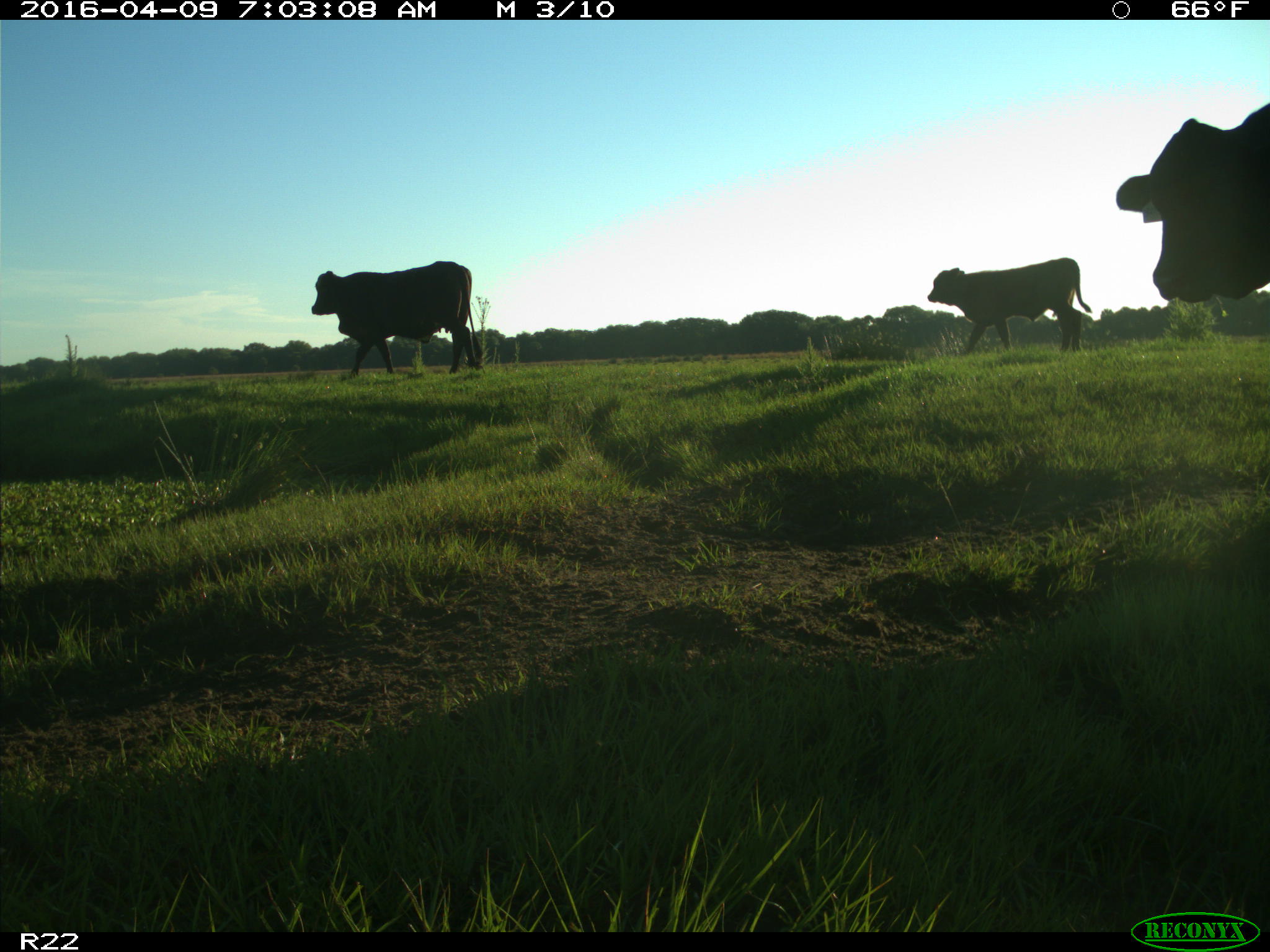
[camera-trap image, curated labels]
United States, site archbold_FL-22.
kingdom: Animalia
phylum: Chordata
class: Mammalia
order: Artiodactyla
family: Bovidae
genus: Bos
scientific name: Bos taurus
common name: domestic cow